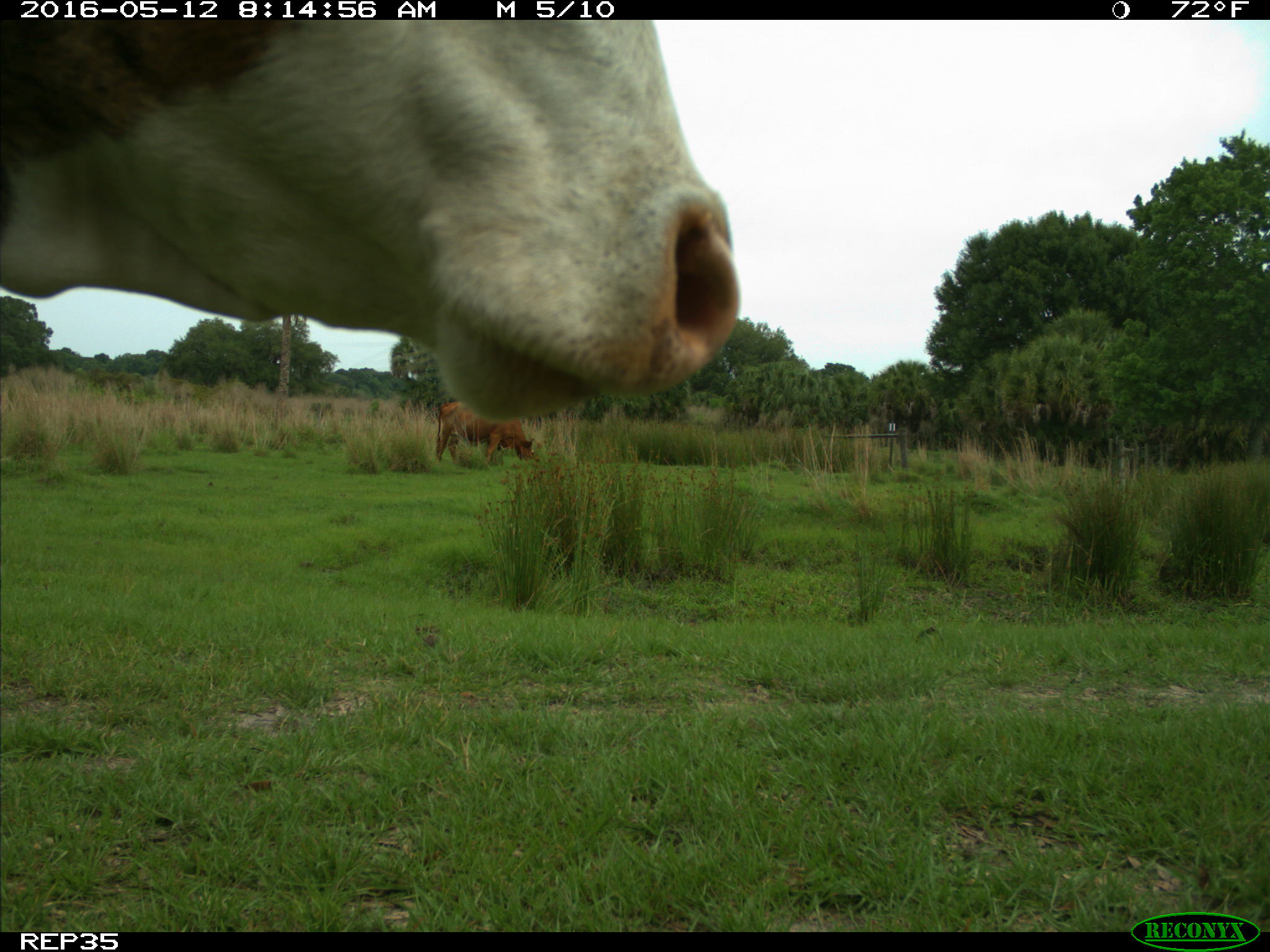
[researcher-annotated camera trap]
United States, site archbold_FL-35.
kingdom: Animalia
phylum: Chordata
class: Mammalia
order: Artiodactyla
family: Bovidae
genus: Bos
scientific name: Bos taurus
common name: domestic cow